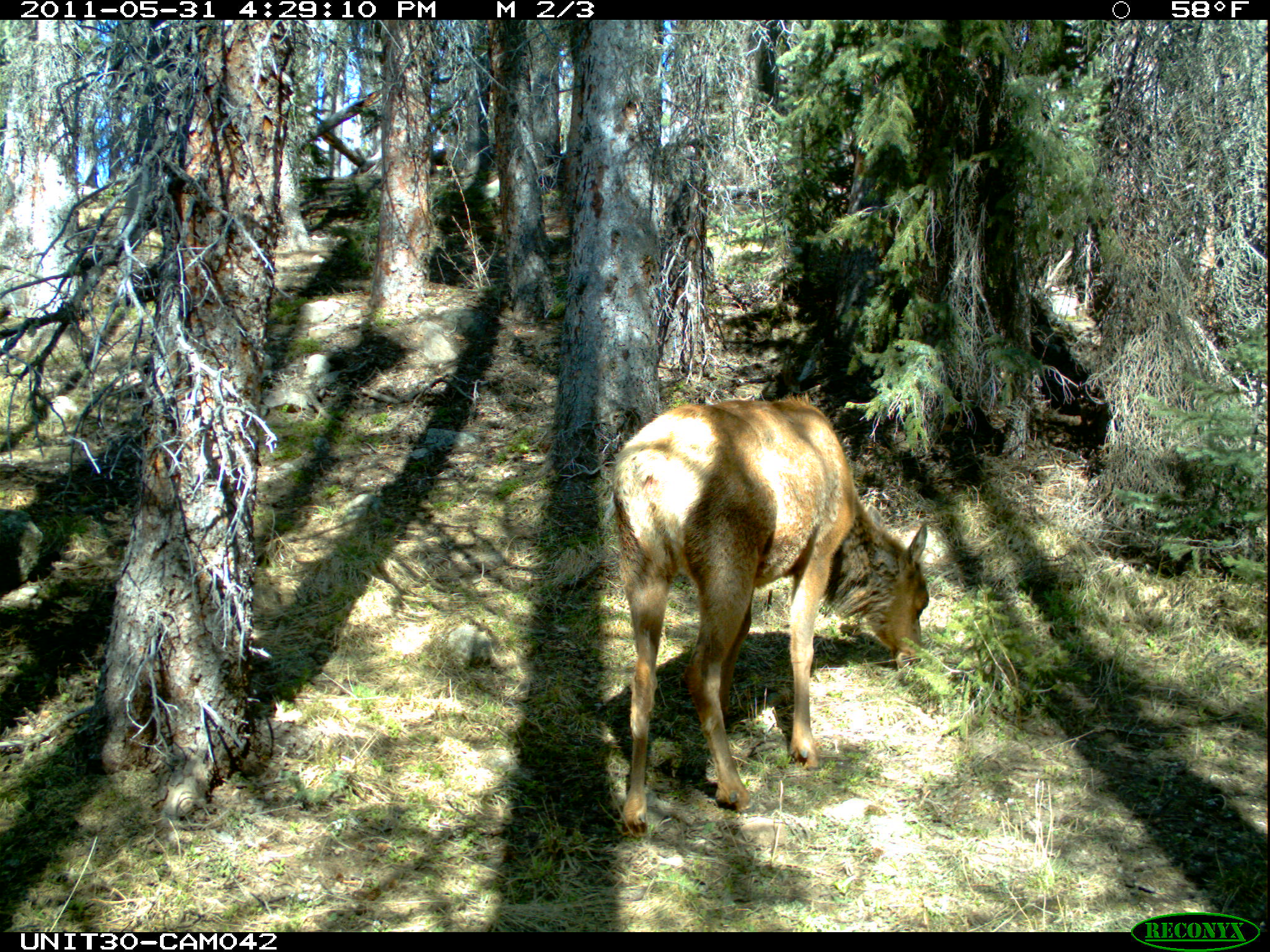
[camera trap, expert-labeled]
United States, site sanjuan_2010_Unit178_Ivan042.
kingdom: Animalia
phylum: Chordata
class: Mammalia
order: Artiodactyla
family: Cervidae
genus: Cervus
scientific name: Cervus elaphus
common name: red deer